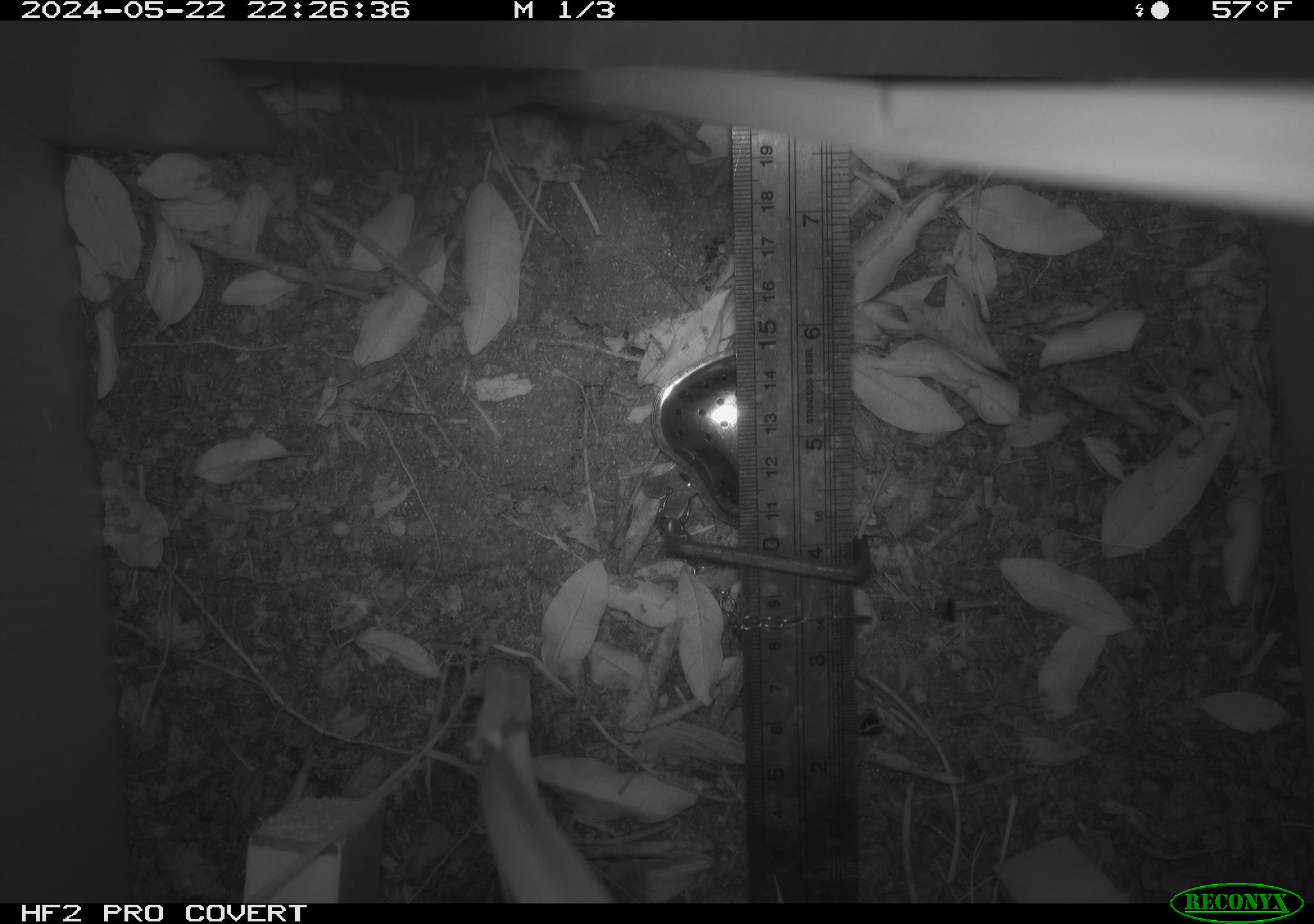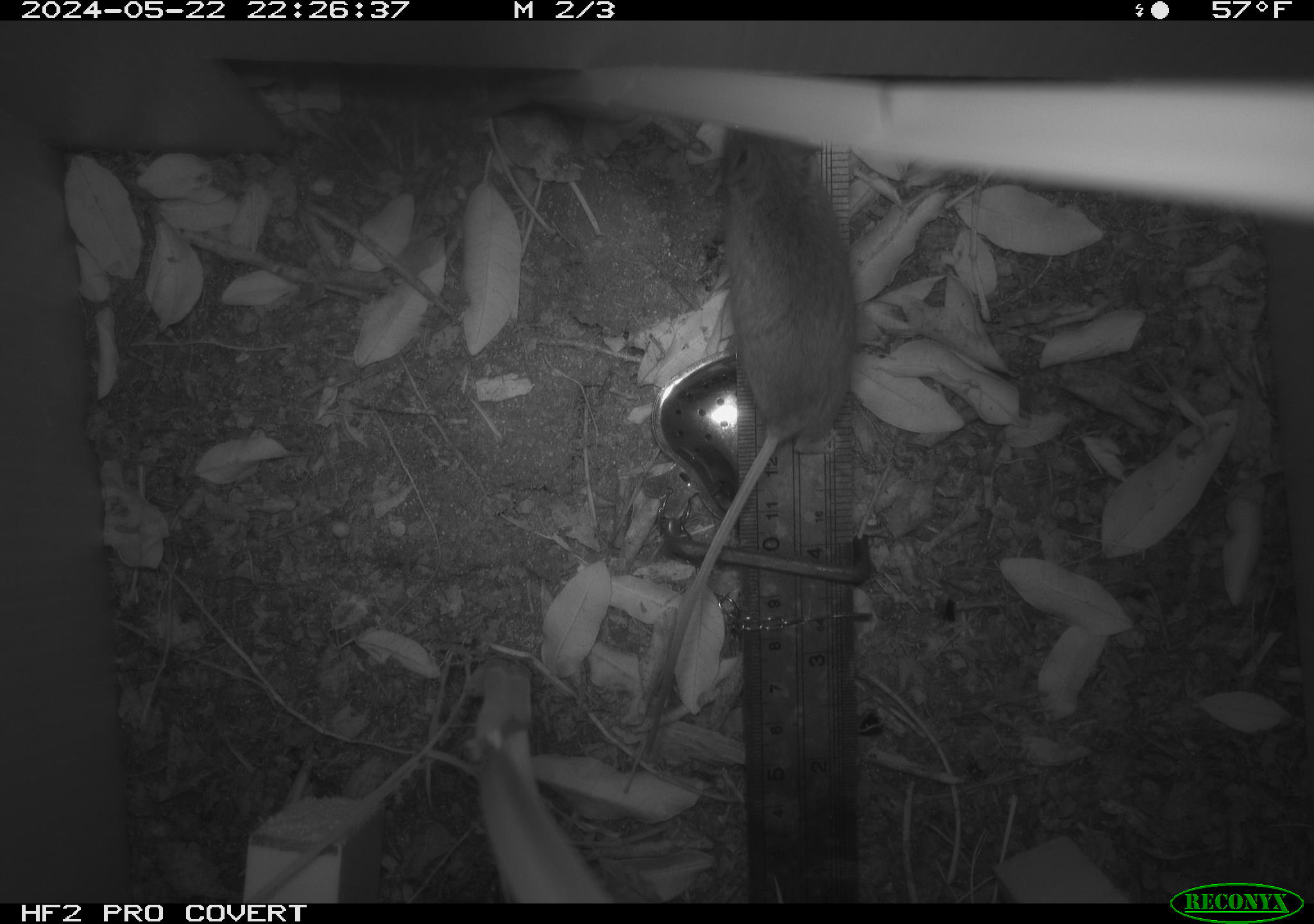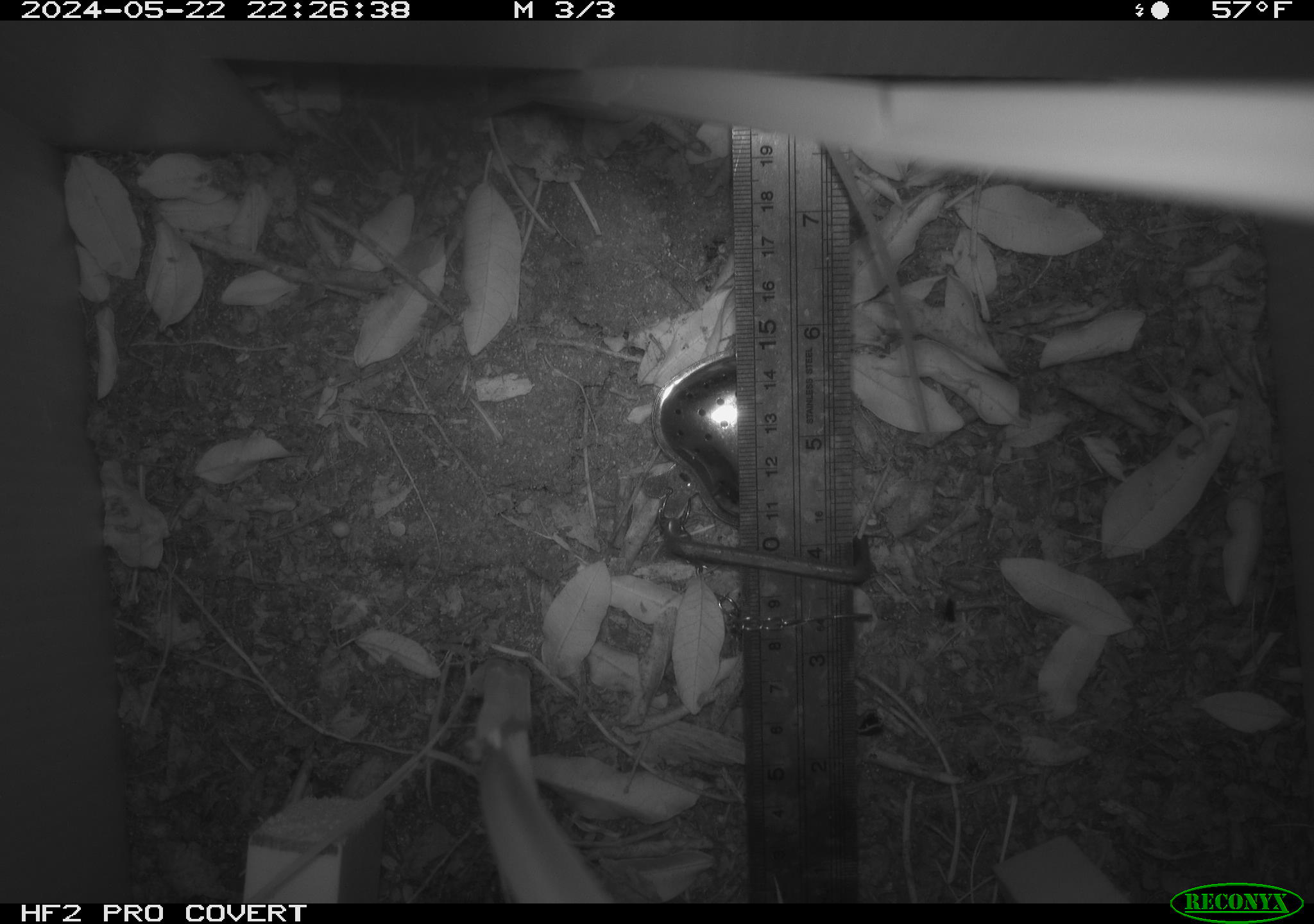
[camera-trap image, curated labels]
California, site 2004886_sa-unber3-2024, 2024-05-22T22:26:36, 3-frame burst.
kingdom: Animalia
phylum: Chordata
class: Mammalia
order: Rodentia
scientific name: Rodentia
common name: mouse species